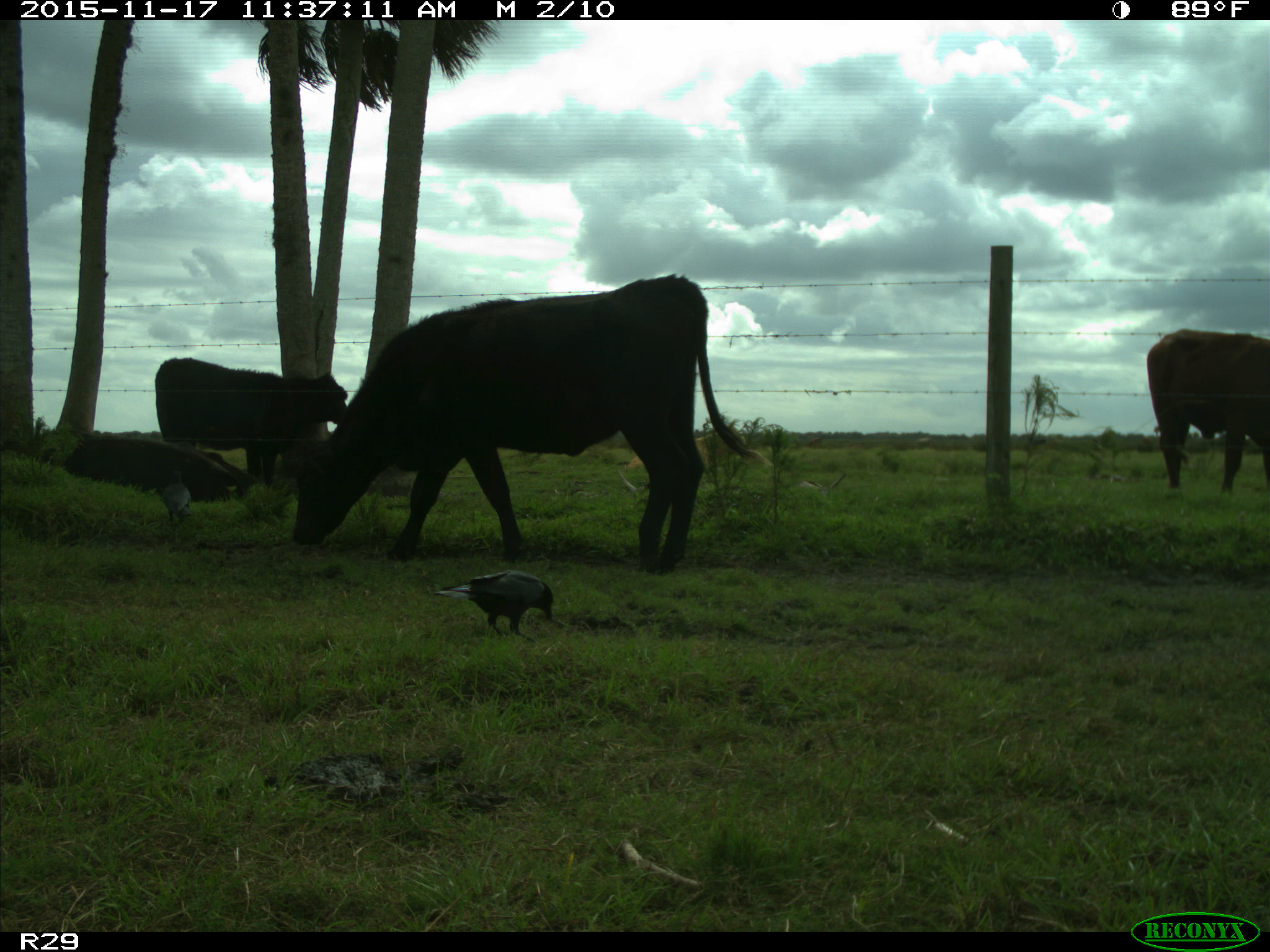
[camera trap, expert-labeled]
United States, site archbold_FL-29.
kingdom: Animalia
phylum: Chordata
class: Mammalia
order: Artiodactyla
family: Bovidae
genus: Bos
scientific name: Bos taurus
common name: domestic cow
Bos taurus (domestic cow).